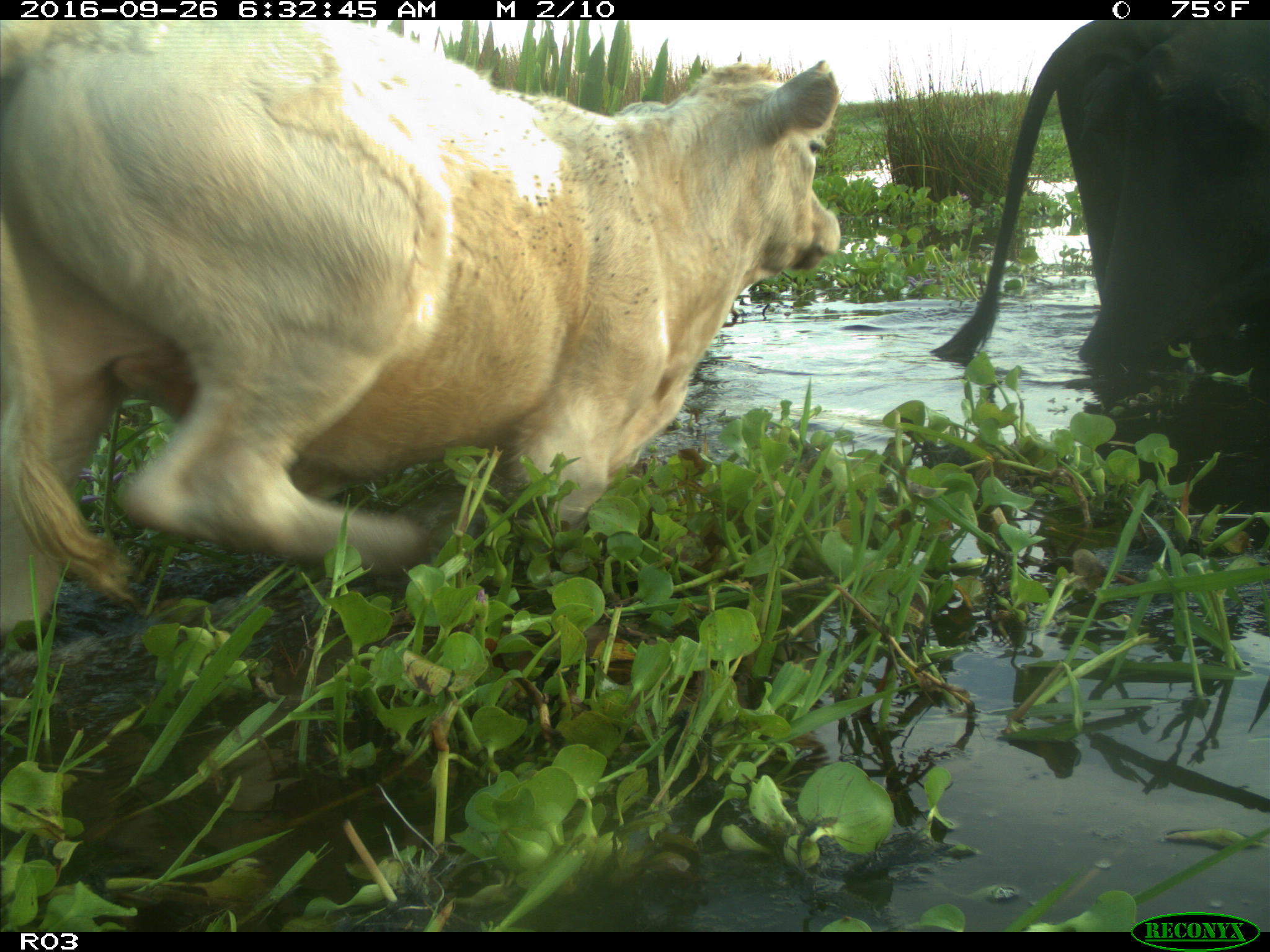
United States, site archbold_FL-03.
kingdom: Animalia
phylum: Chordata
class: Mammalia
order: Artiodactyla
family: Bovidae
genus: Bos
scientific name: Bos taurus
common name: domestic cow